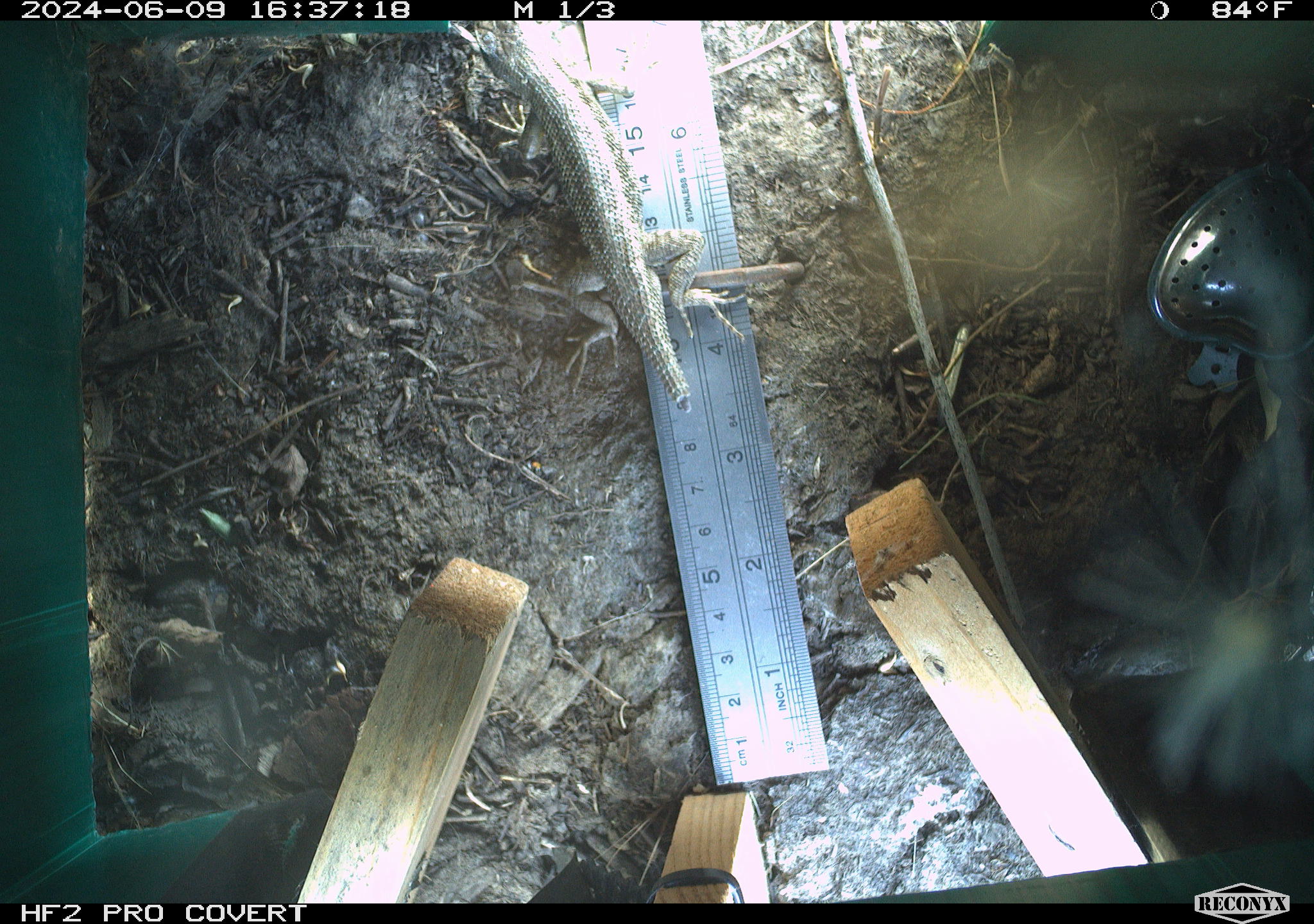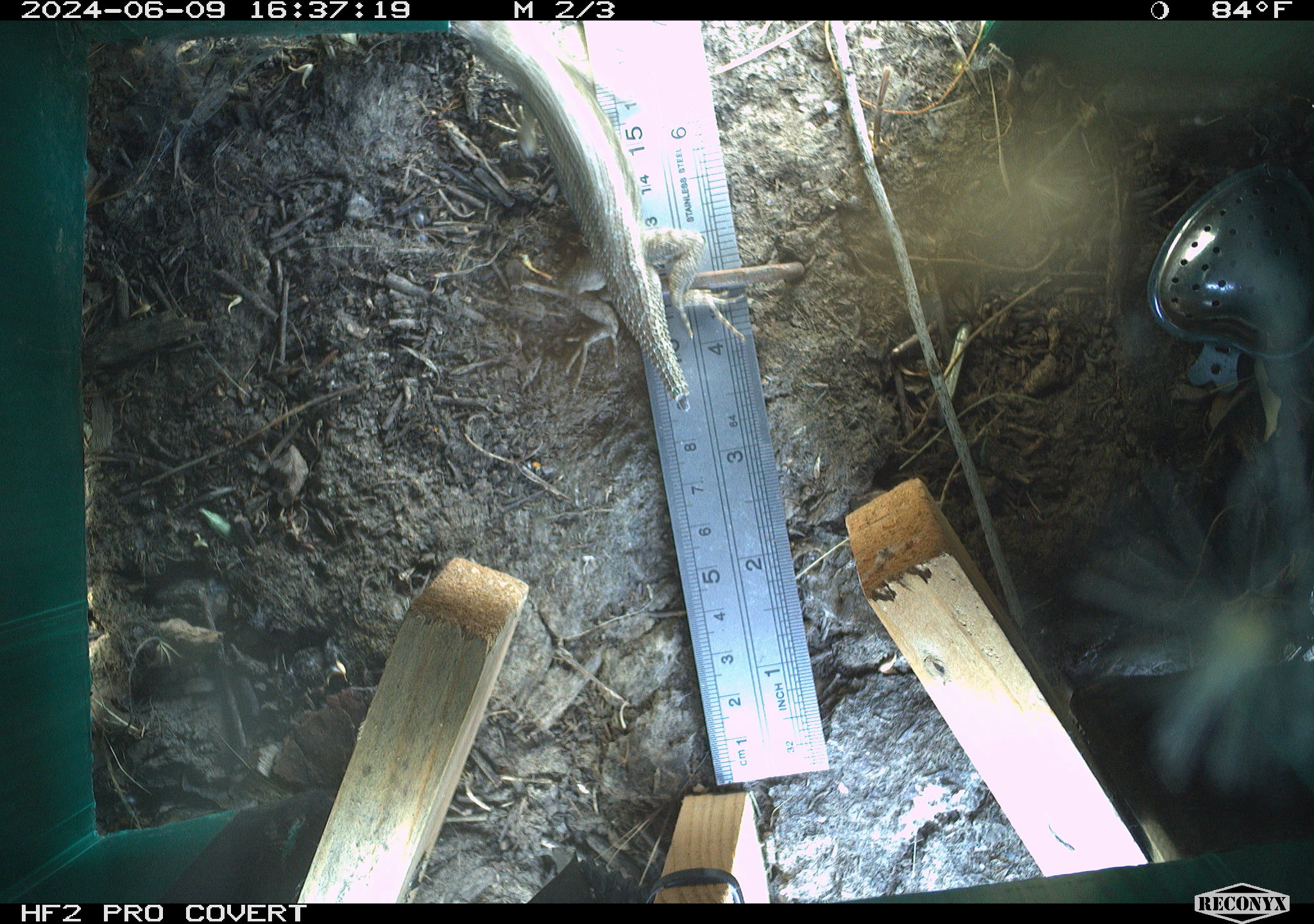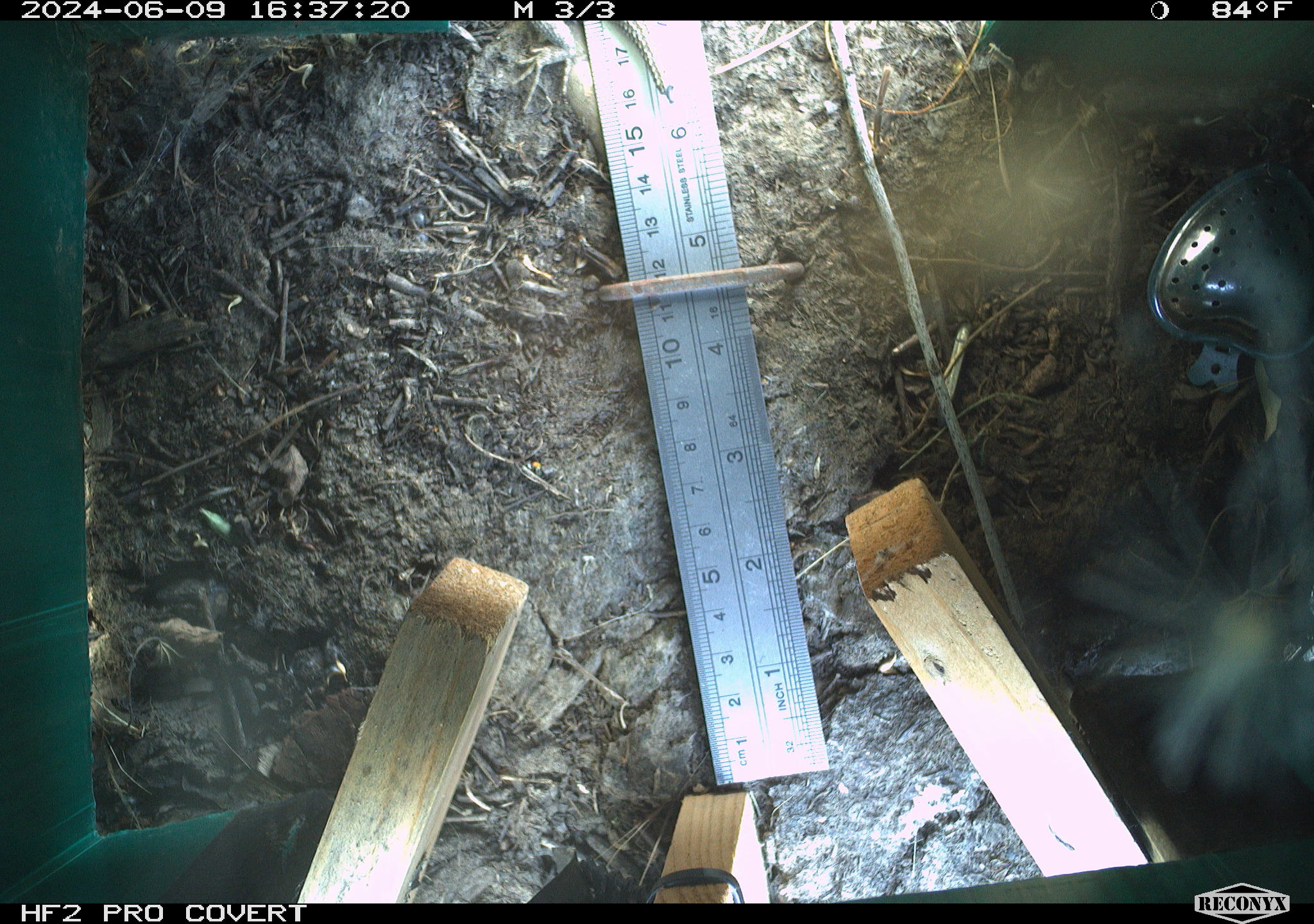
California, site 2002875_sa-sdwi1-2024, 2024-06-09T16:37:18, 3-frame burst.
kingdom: Animalia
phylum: Chordata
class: Reptilia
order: Squamata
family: Phrynosomatidae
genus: Sceloporus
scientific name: Sceloporus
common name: spiny lizards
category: sceloporus species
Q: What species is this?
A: Sceloporus species (spiny lizards) (Sceloporus).